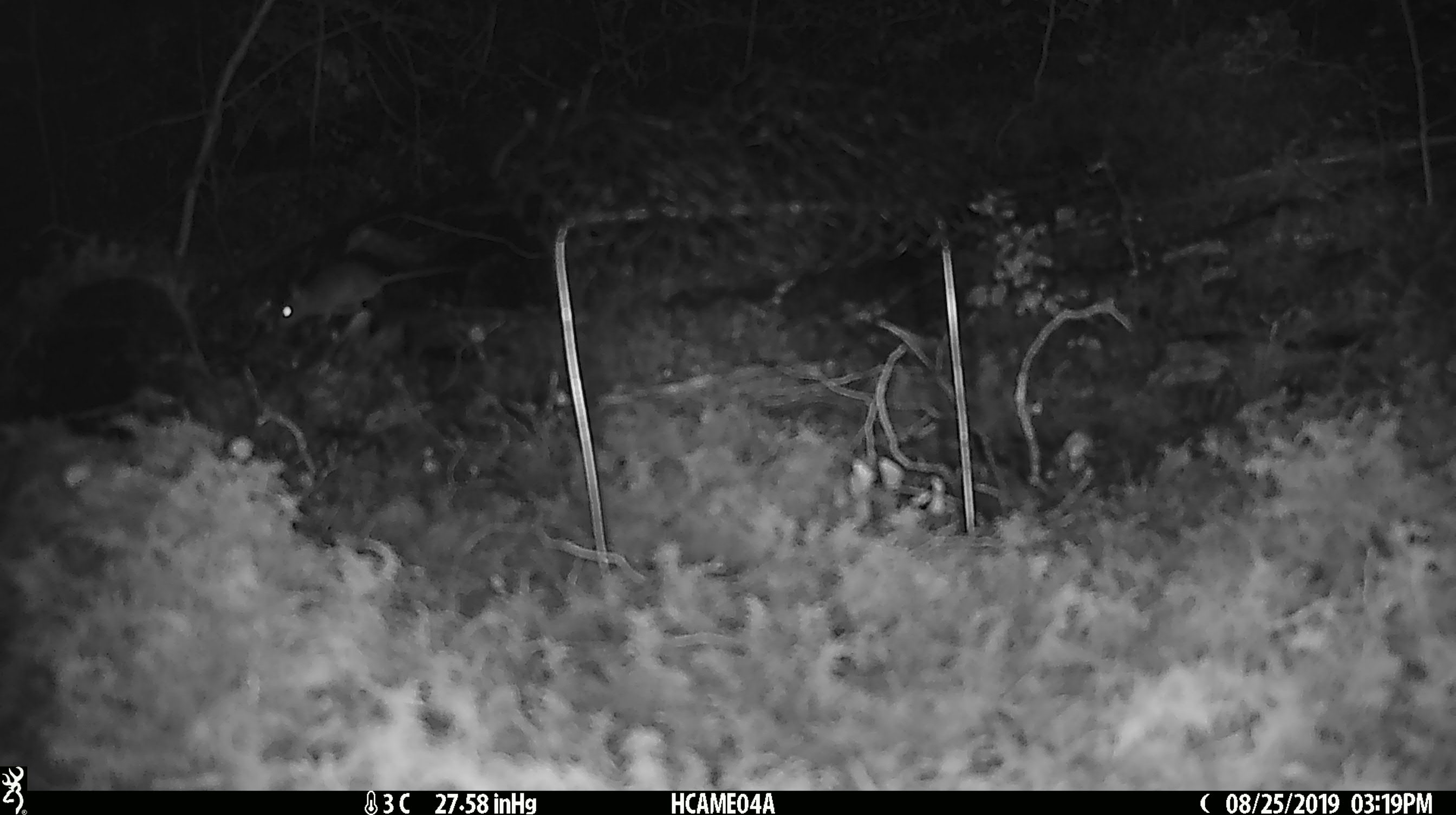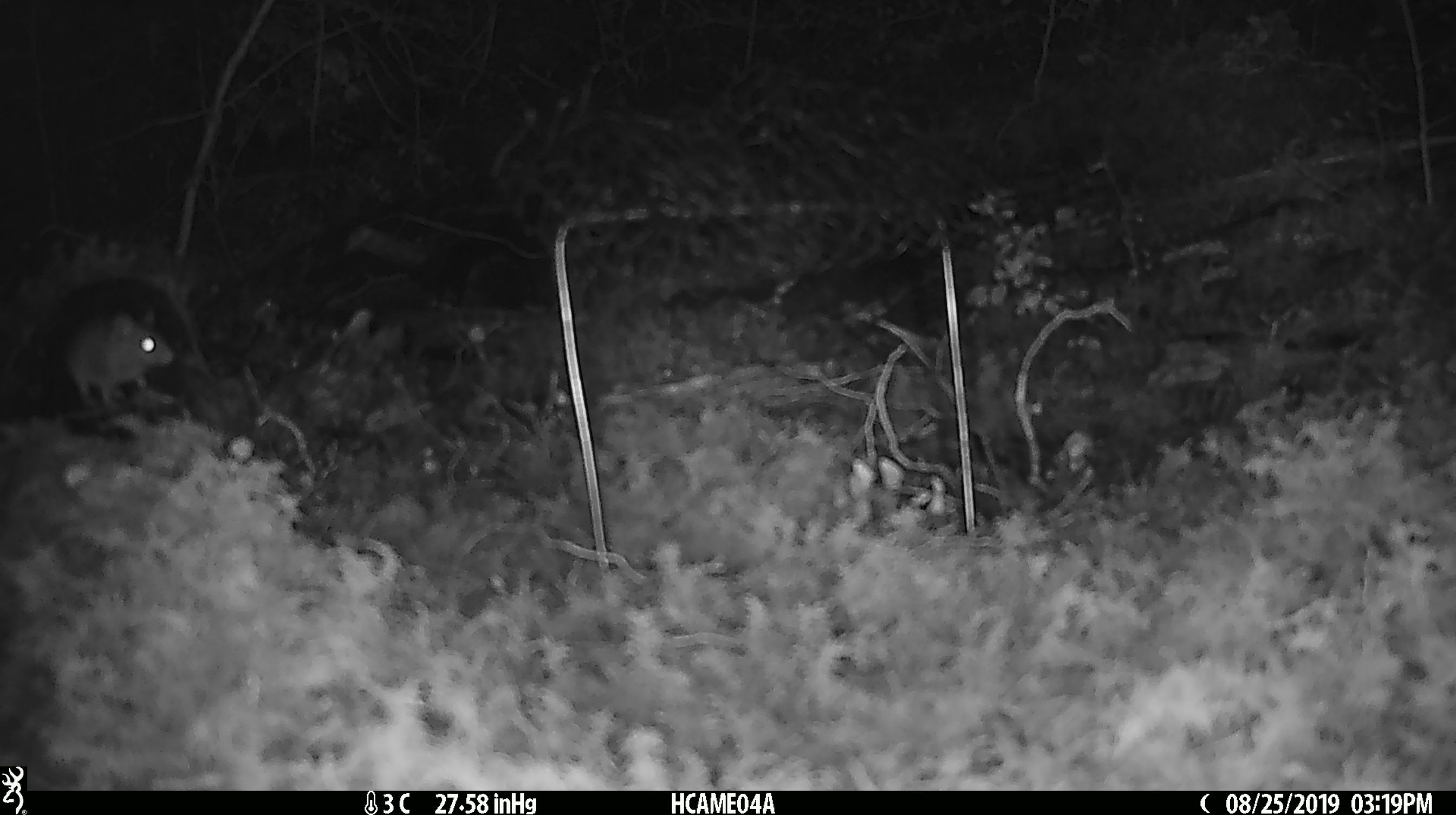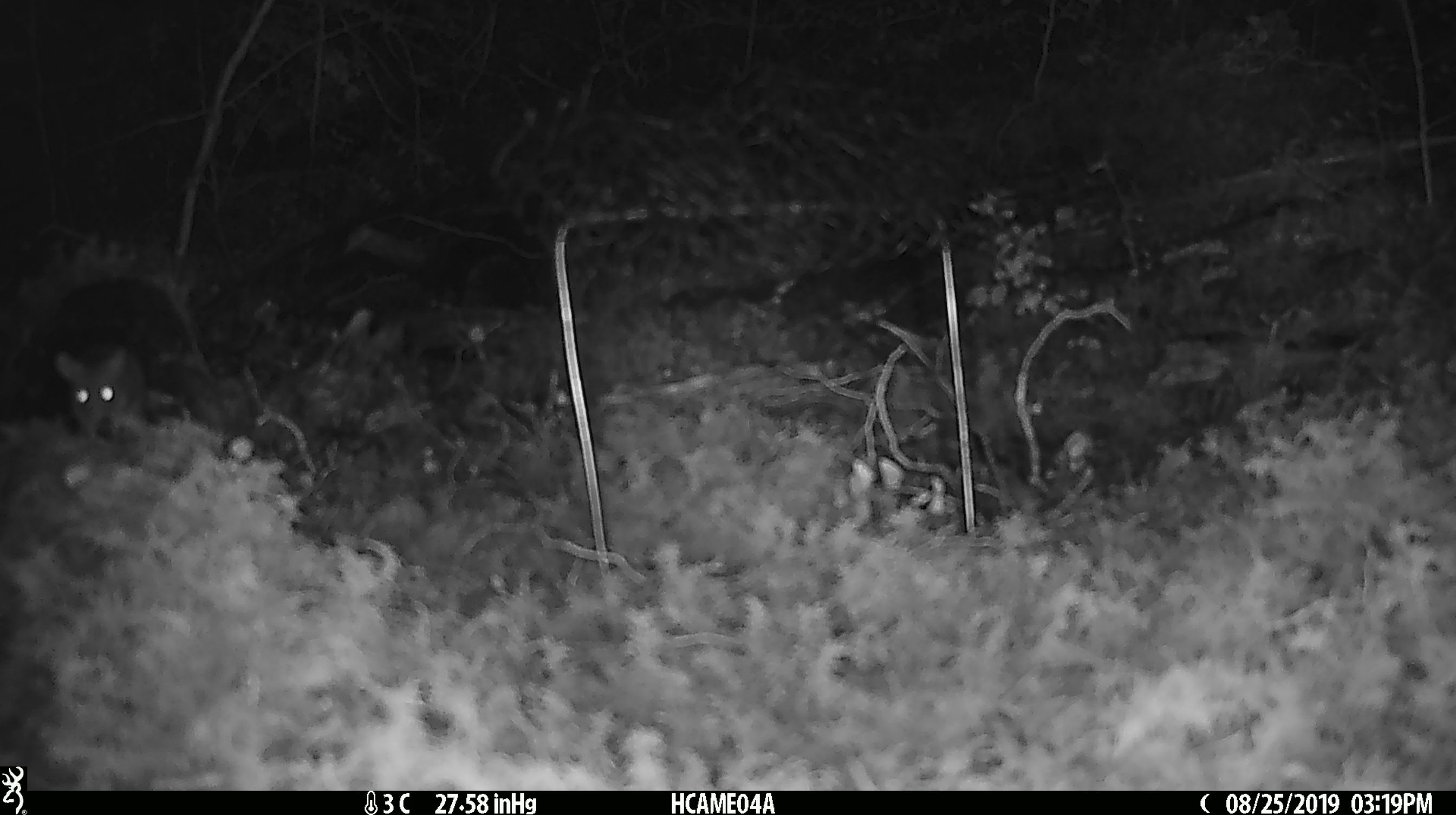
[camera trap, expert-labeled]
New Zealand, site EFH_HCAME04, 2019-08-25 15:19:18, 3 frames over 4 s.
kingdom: Animalia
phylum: Chordata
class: Mammalia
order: Rodentia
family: Muridae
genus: Mus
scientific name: Mus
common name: mouse